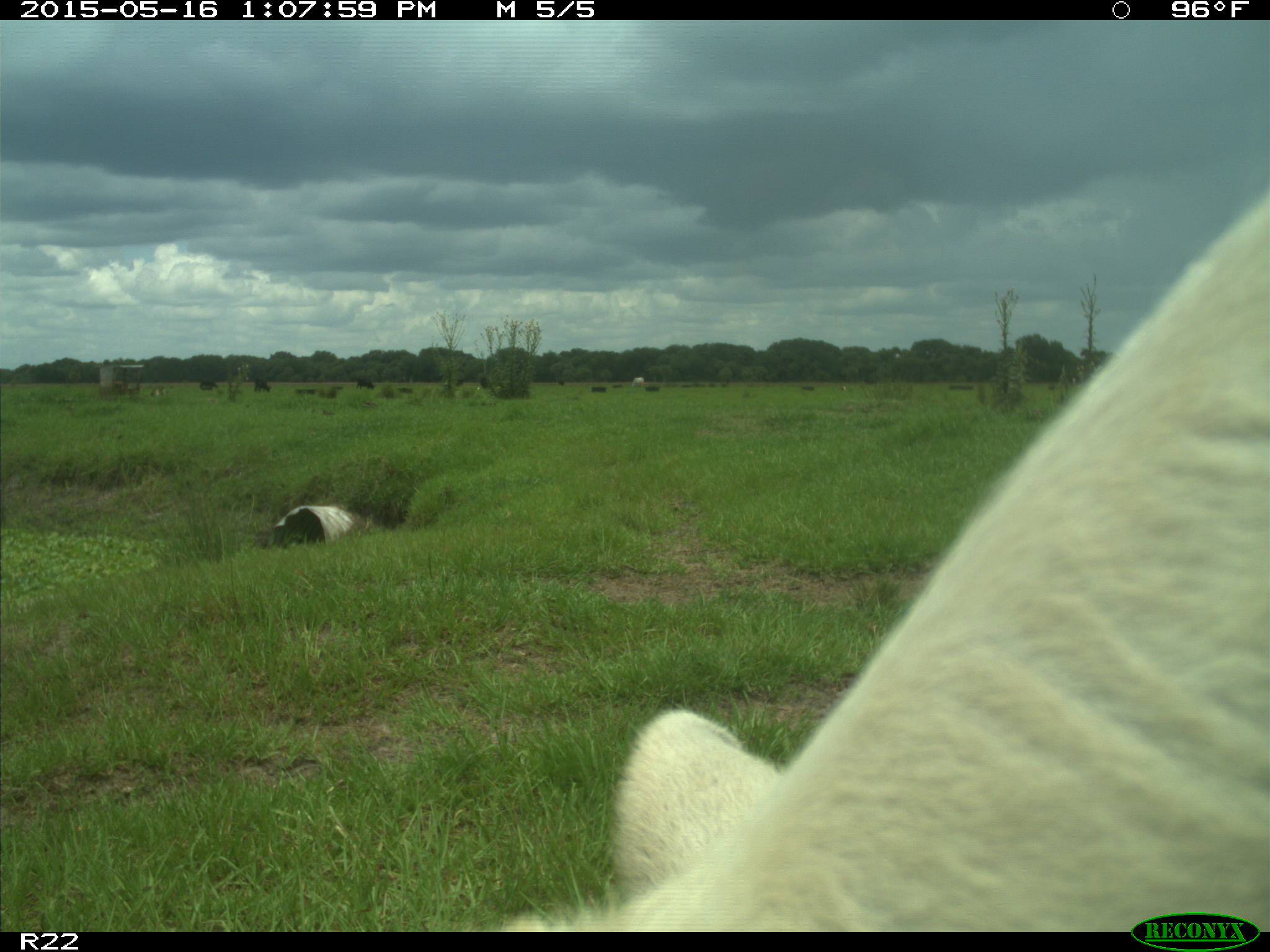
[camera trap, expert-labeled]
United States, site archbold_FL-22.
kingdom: Animalia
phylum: Chordata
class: Mammalia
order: Artiodactyla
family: Bovidae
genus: Bos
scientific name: Bos taurus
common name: domestic cow